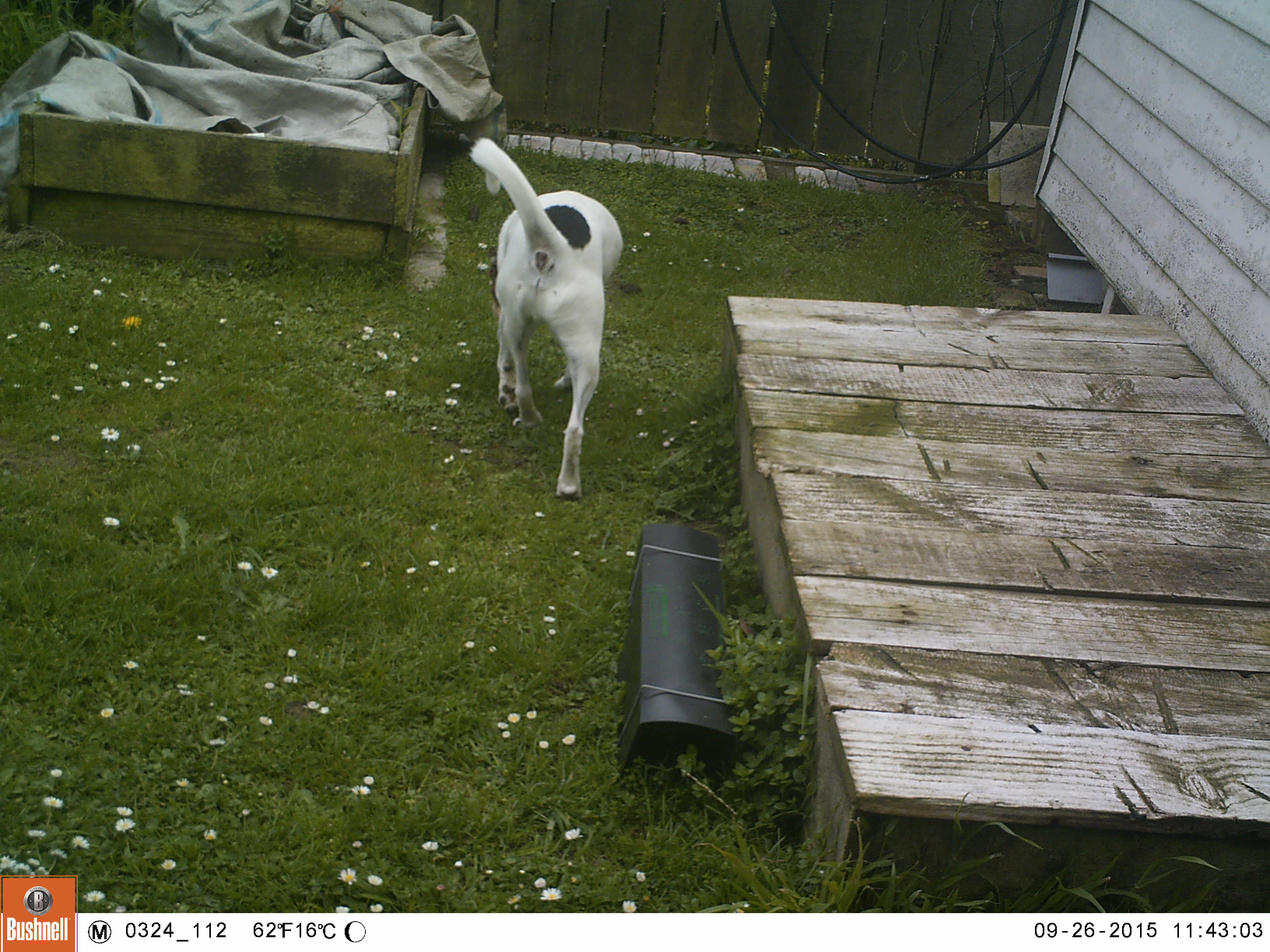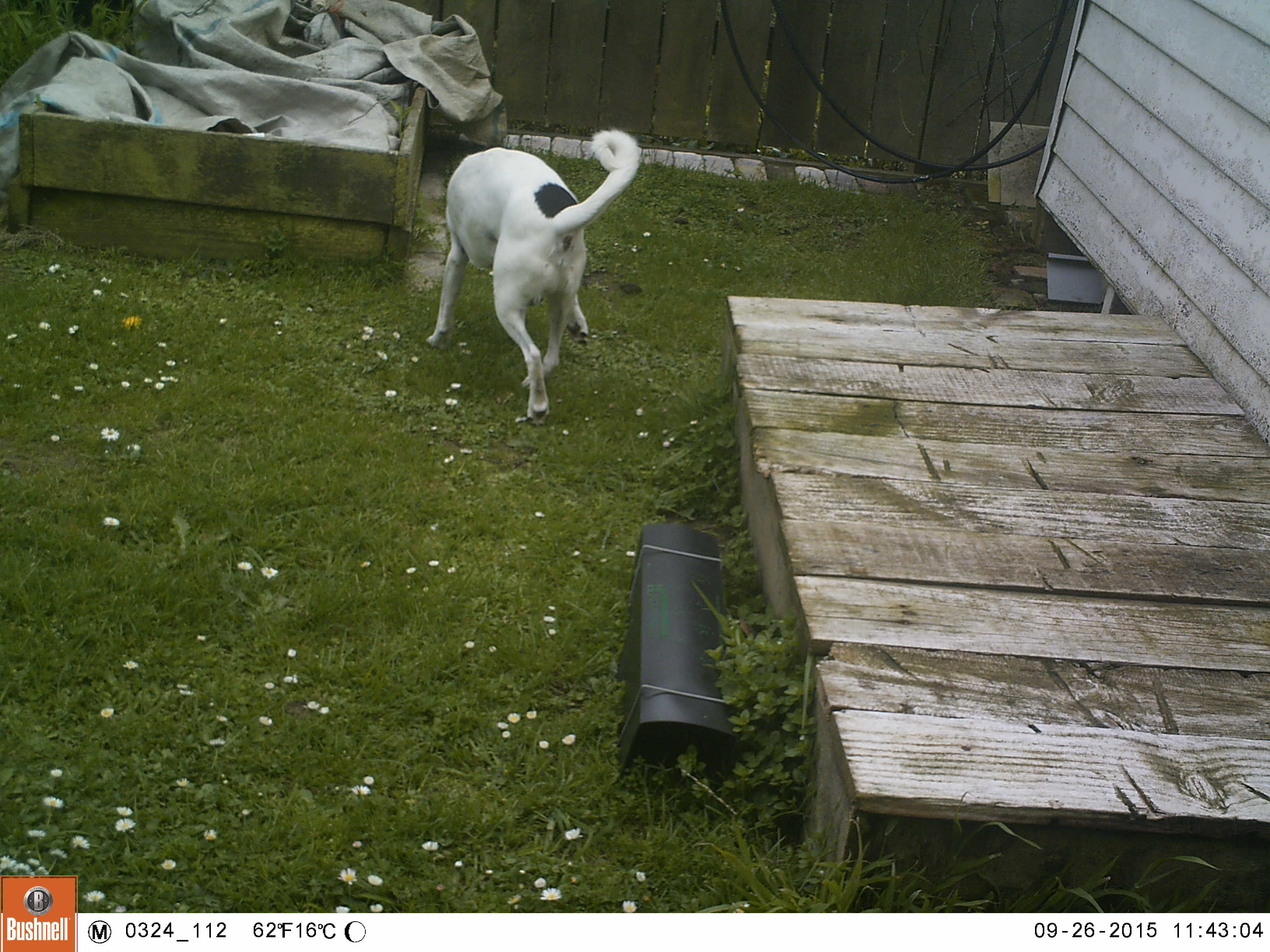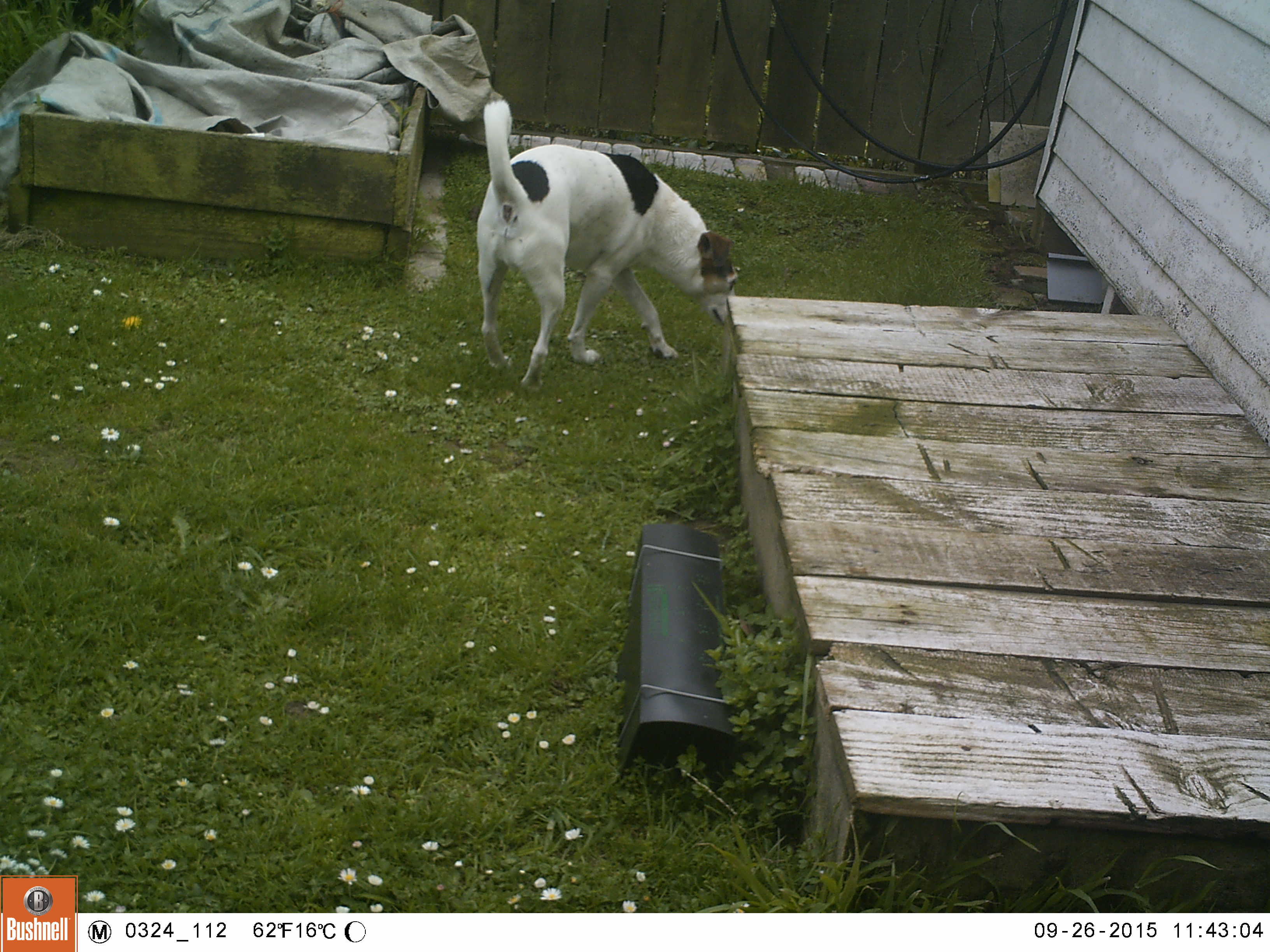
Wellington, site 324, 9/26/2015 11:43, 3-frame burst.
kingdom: Animalia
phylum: Chordata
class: Mammalia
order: Carnivora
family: Canidae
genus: Canis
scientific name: Canis familiaris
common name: dog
Dog (Canis familiaris).